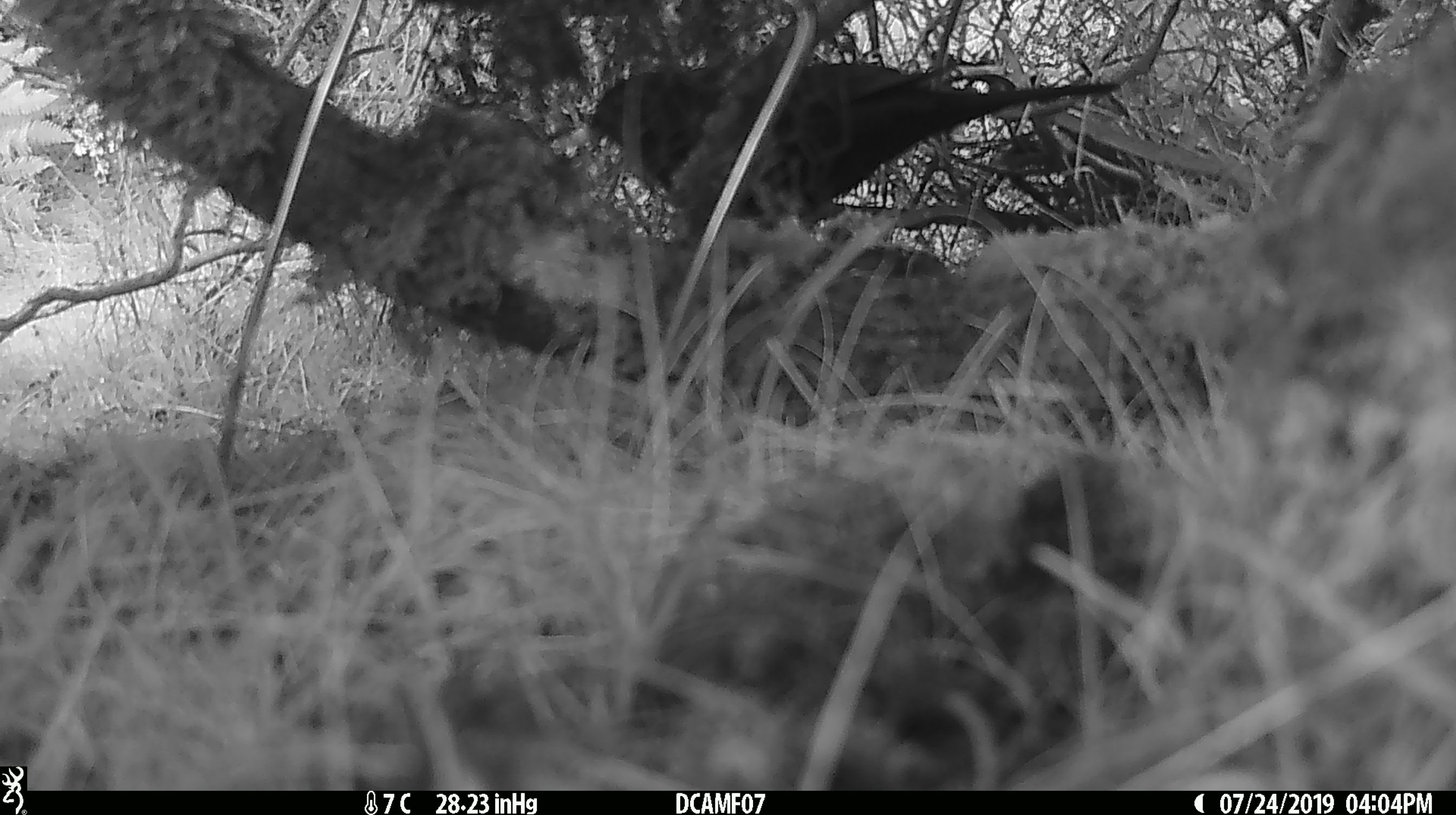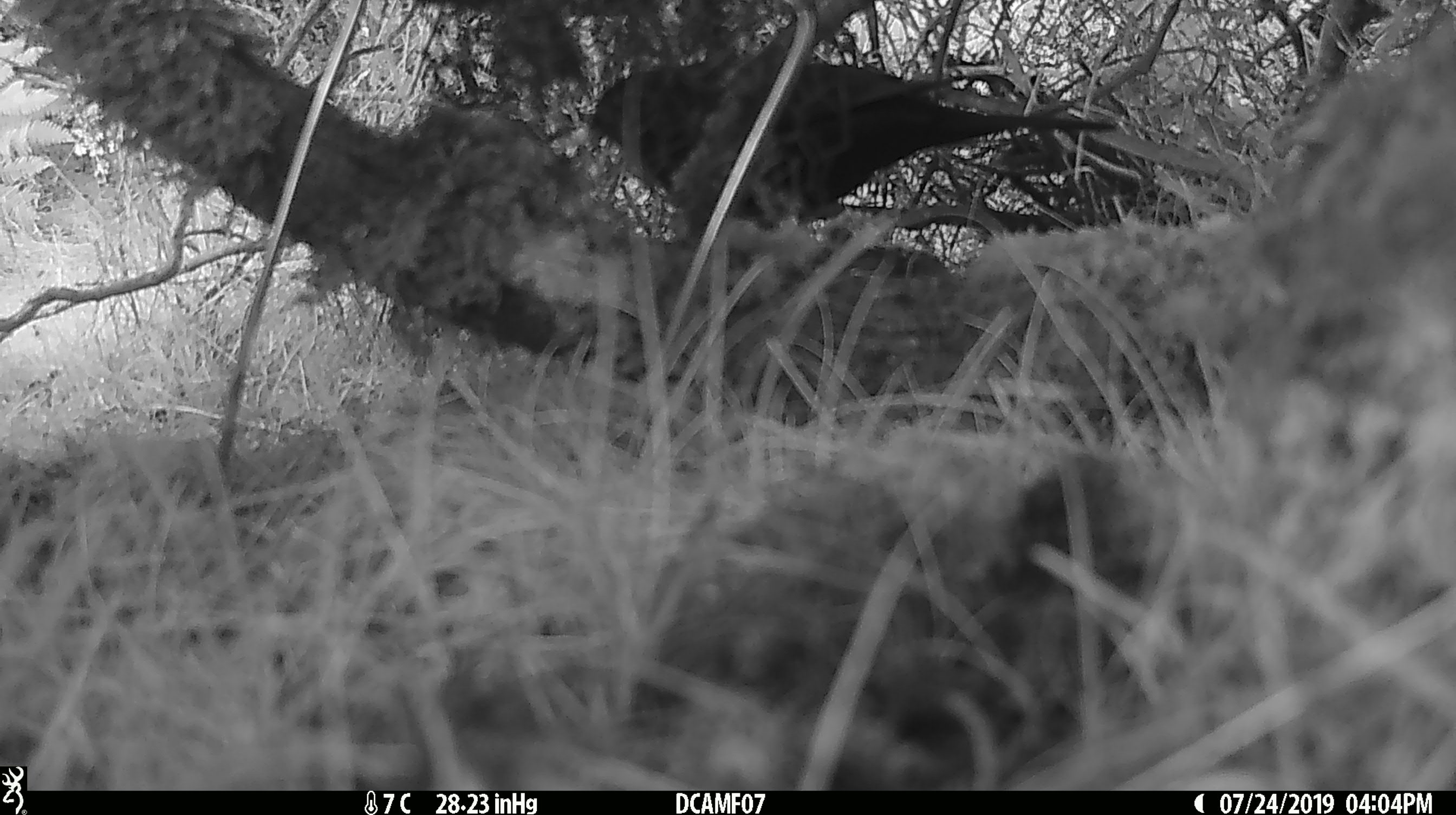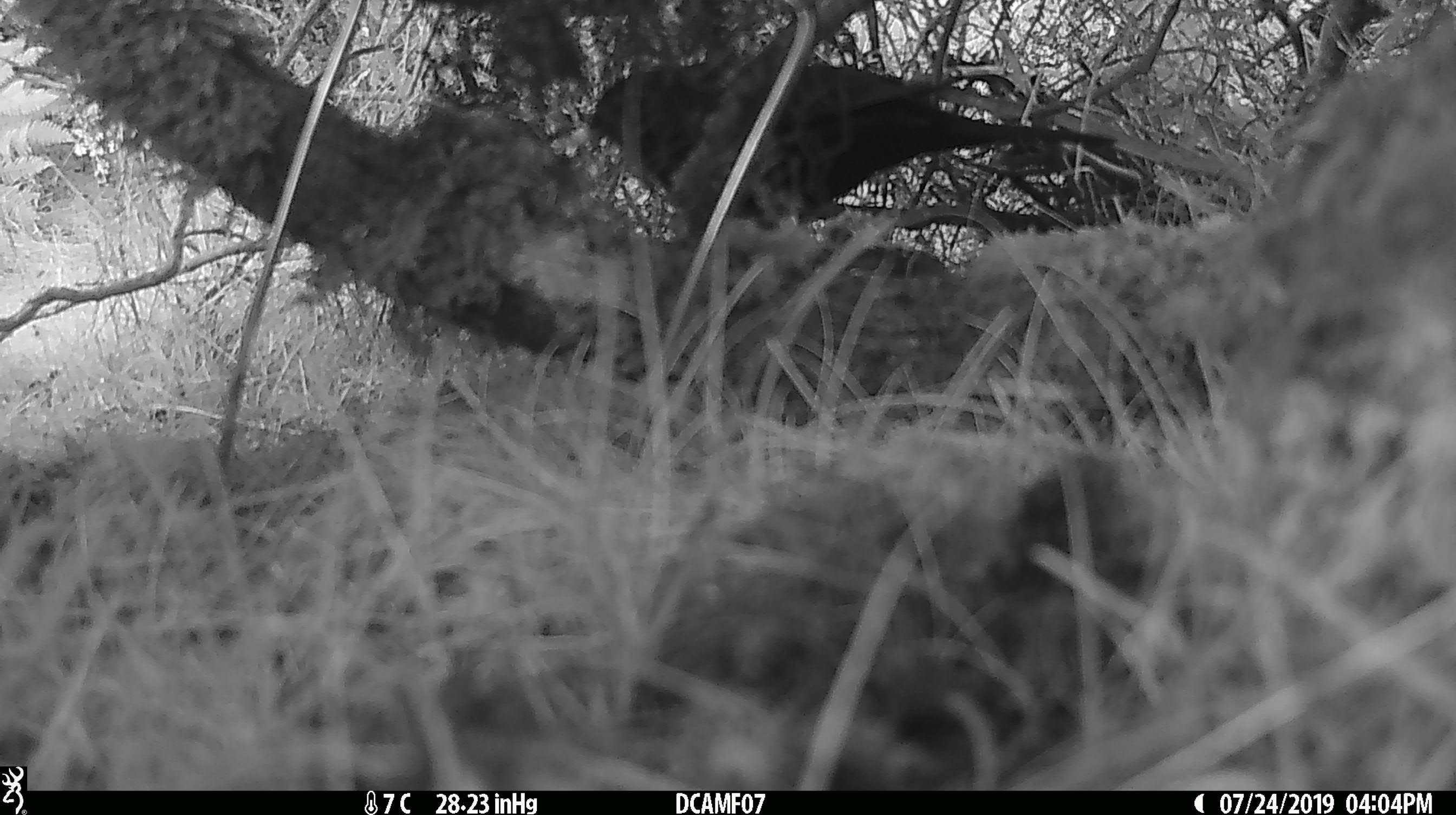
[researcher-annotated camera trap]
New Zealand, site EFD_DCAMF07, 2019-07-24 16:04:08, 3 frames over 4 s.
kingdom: Animalia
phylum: Chordata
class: Aves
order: Passeriformes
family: Turdidae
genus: Turdus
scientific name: Turdus merula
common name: eurasian blackbird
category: blackbird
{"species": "blackbird (eurasian blackbird) (Turdus merula)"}